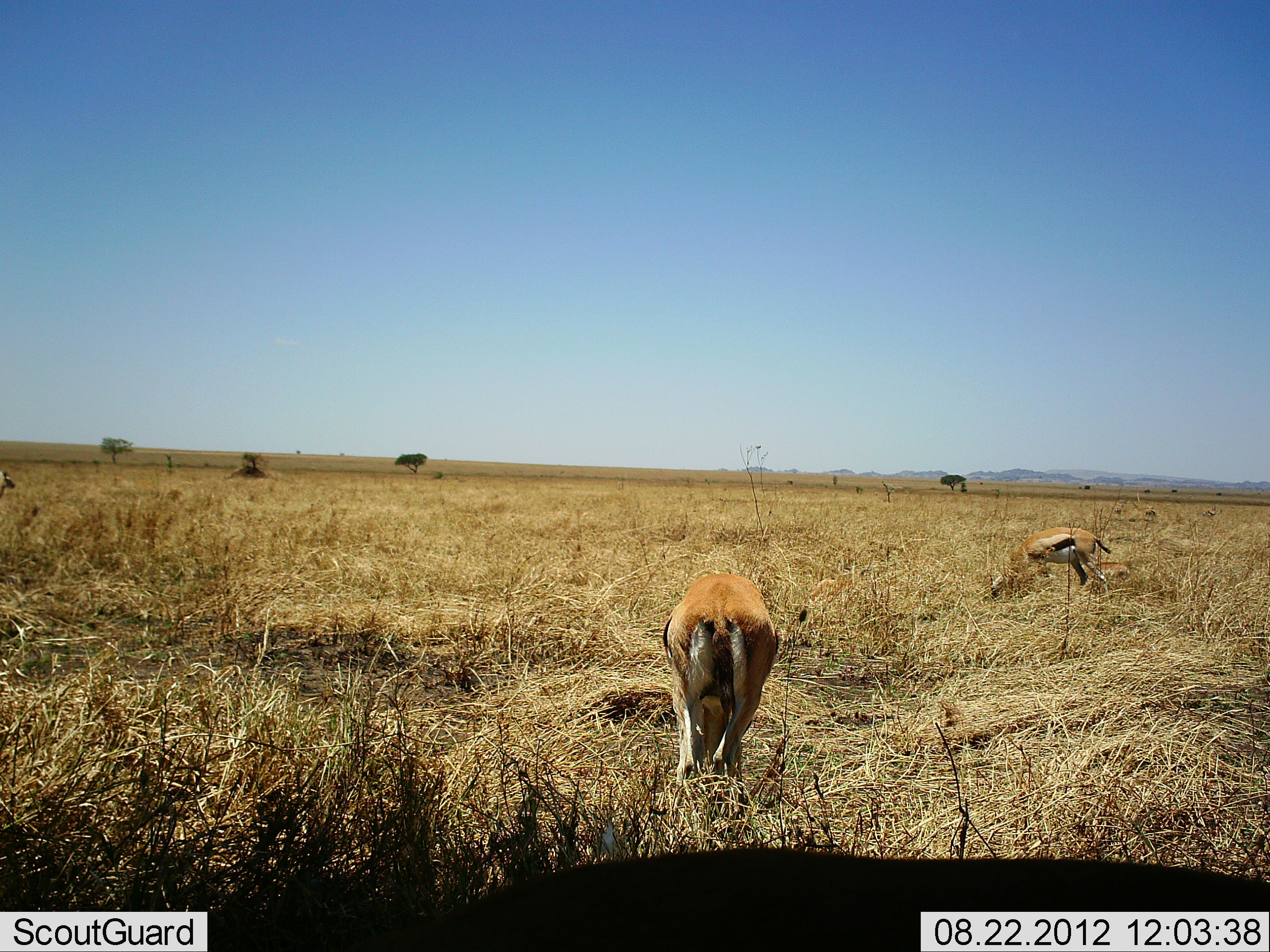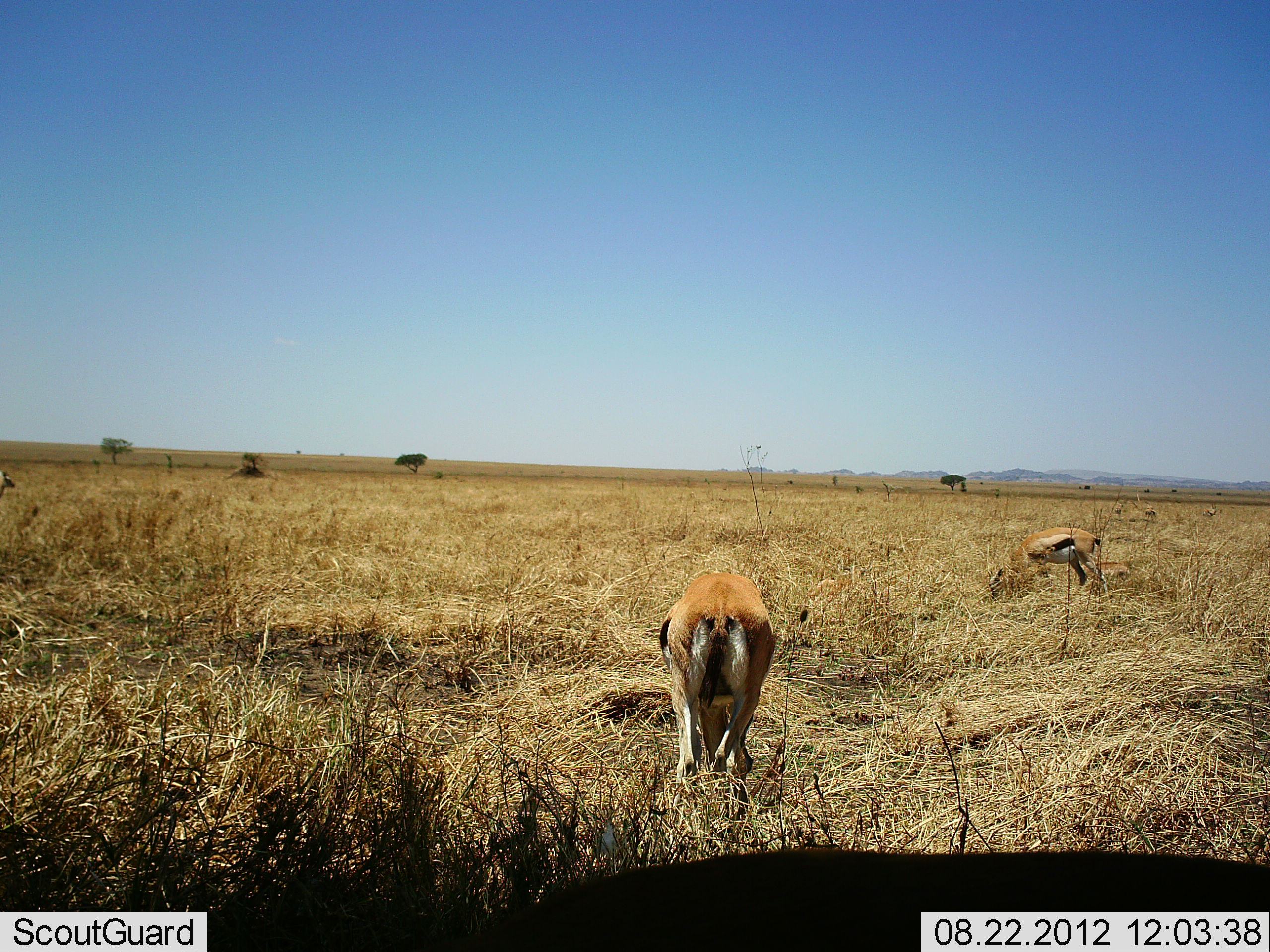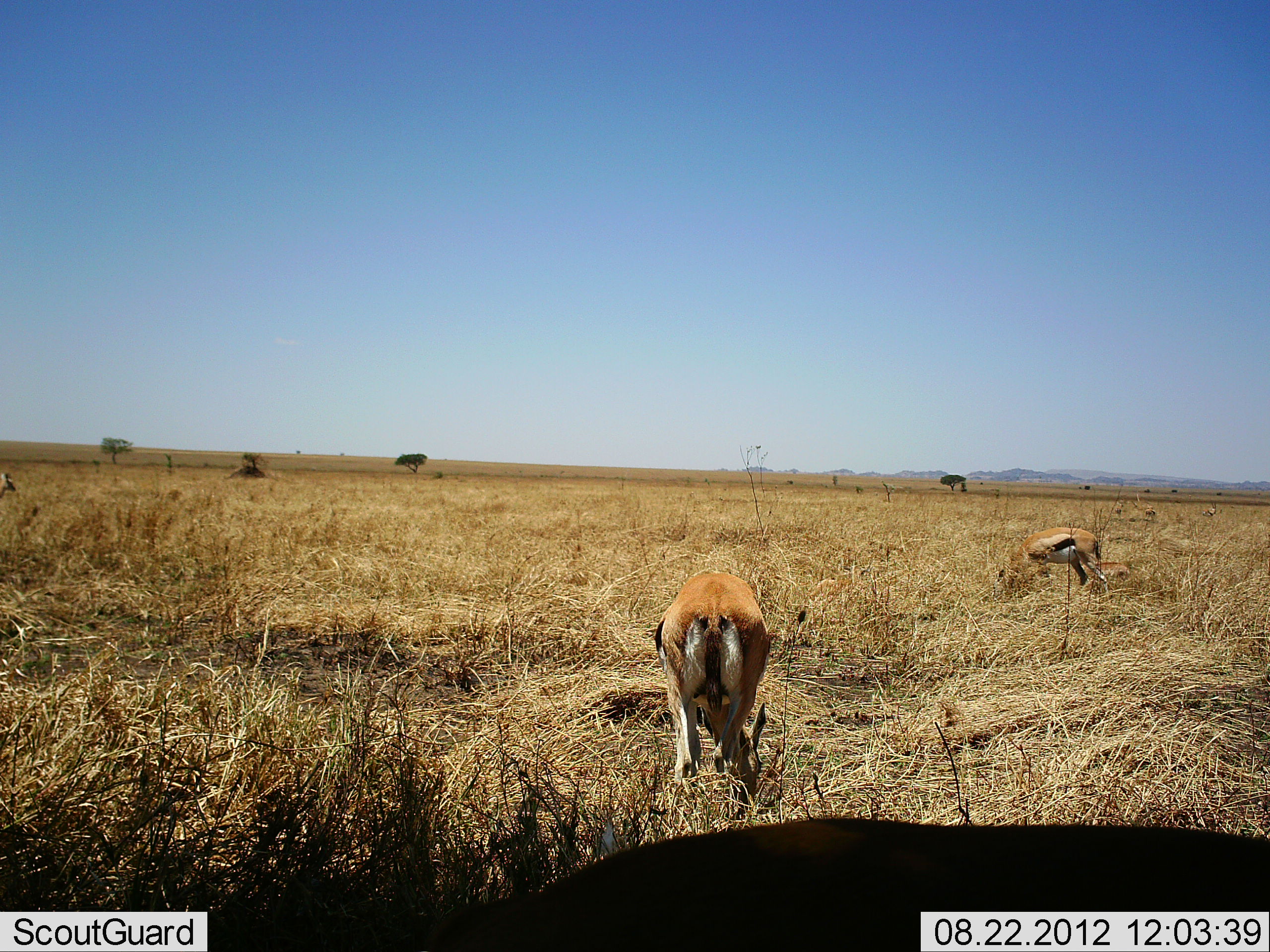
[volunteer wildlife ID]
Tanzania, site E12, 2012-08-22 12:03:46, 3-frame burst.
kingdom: Animalia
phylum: Chordata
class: Mammalia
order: Artiodactyla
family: Bovidae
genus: Eudorcas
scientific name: Eudorcas thomsonii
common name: thomson's gazelle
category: gazellethomsons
Gazellethomsons (thomson's gazelle) (Eudorcas thomsonii), count 3. Behavior (volunteer vote fractions): standing 20%, resting 0%, moving 0%, interacting 0%. Young present (vote fraction): 0%. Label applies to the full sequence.